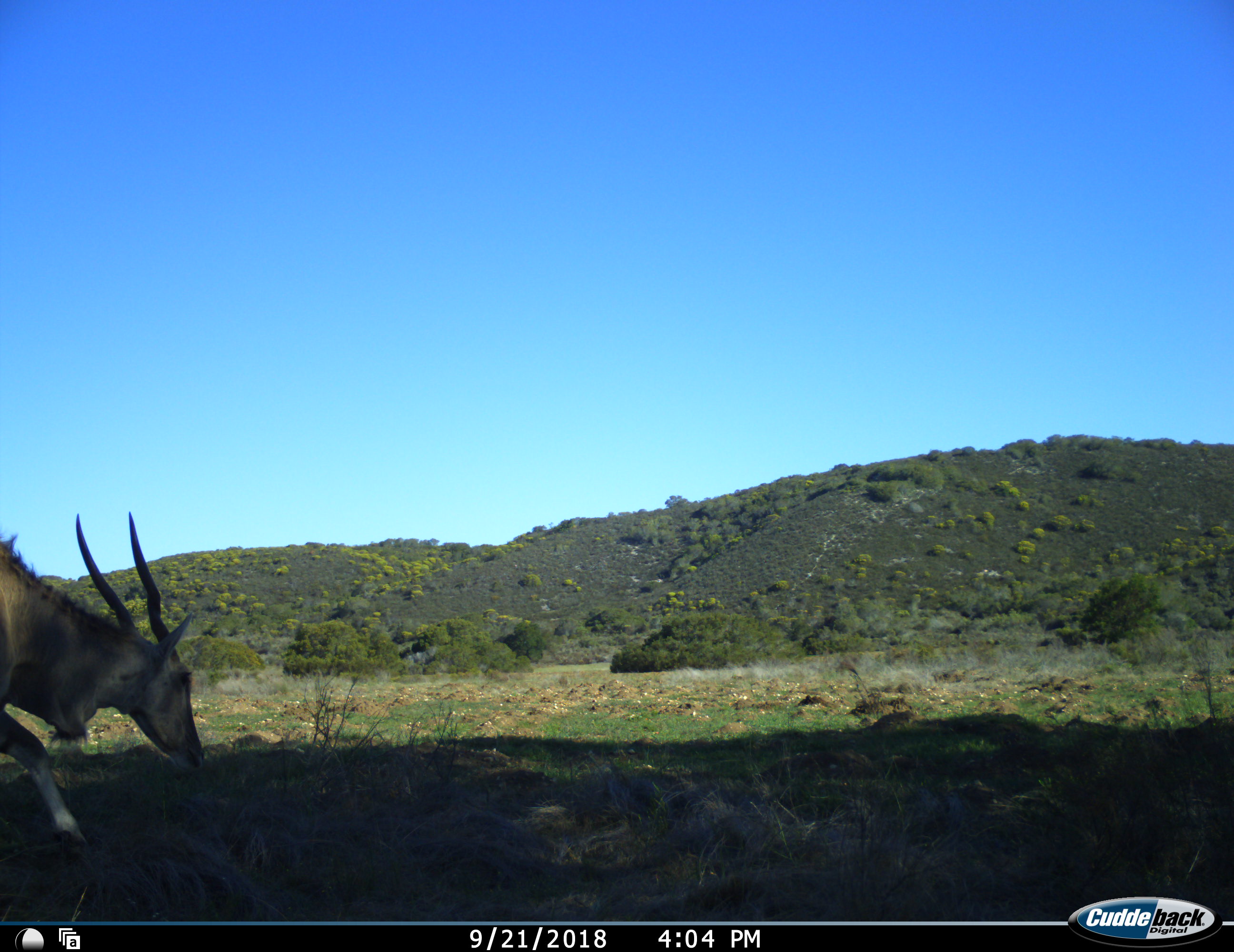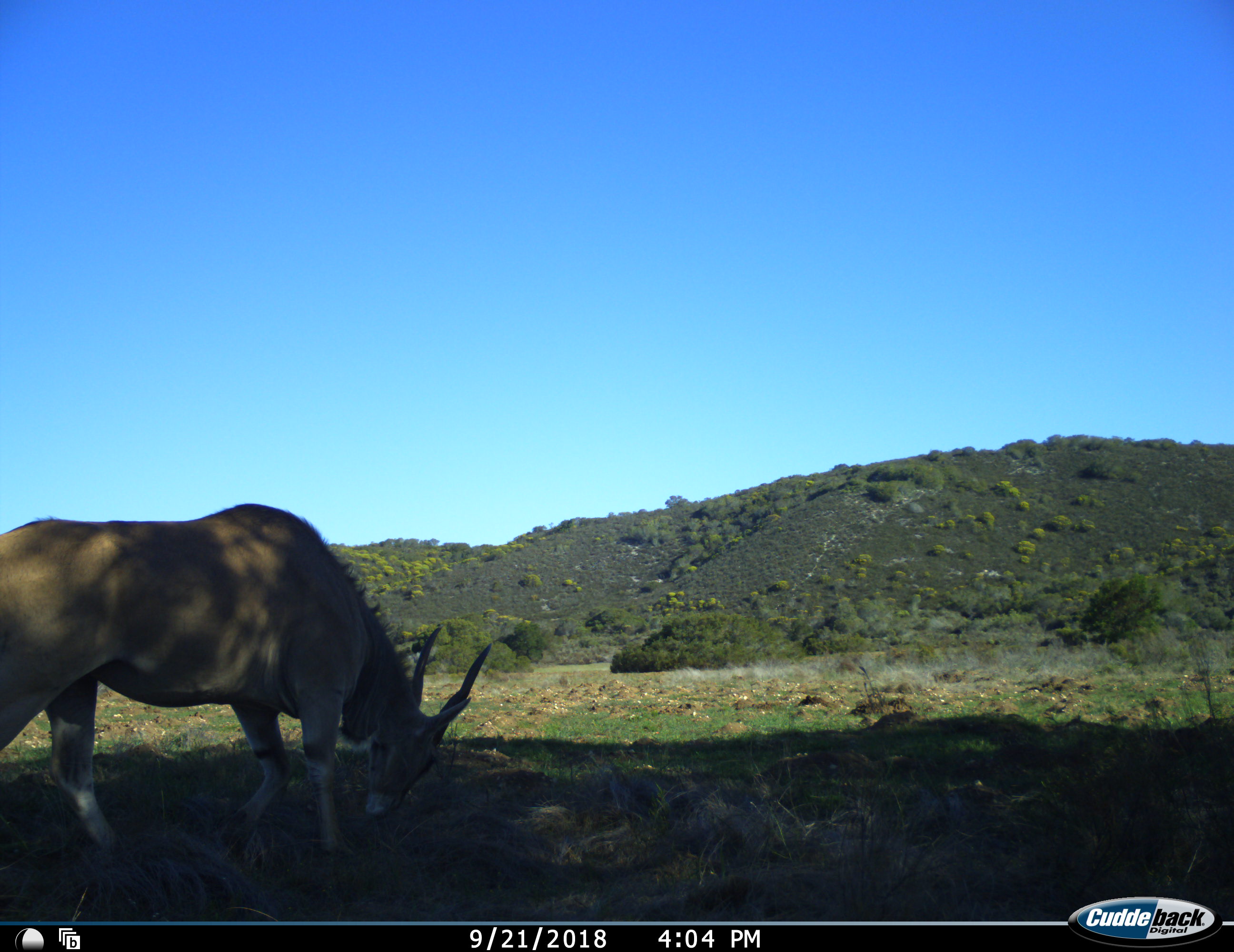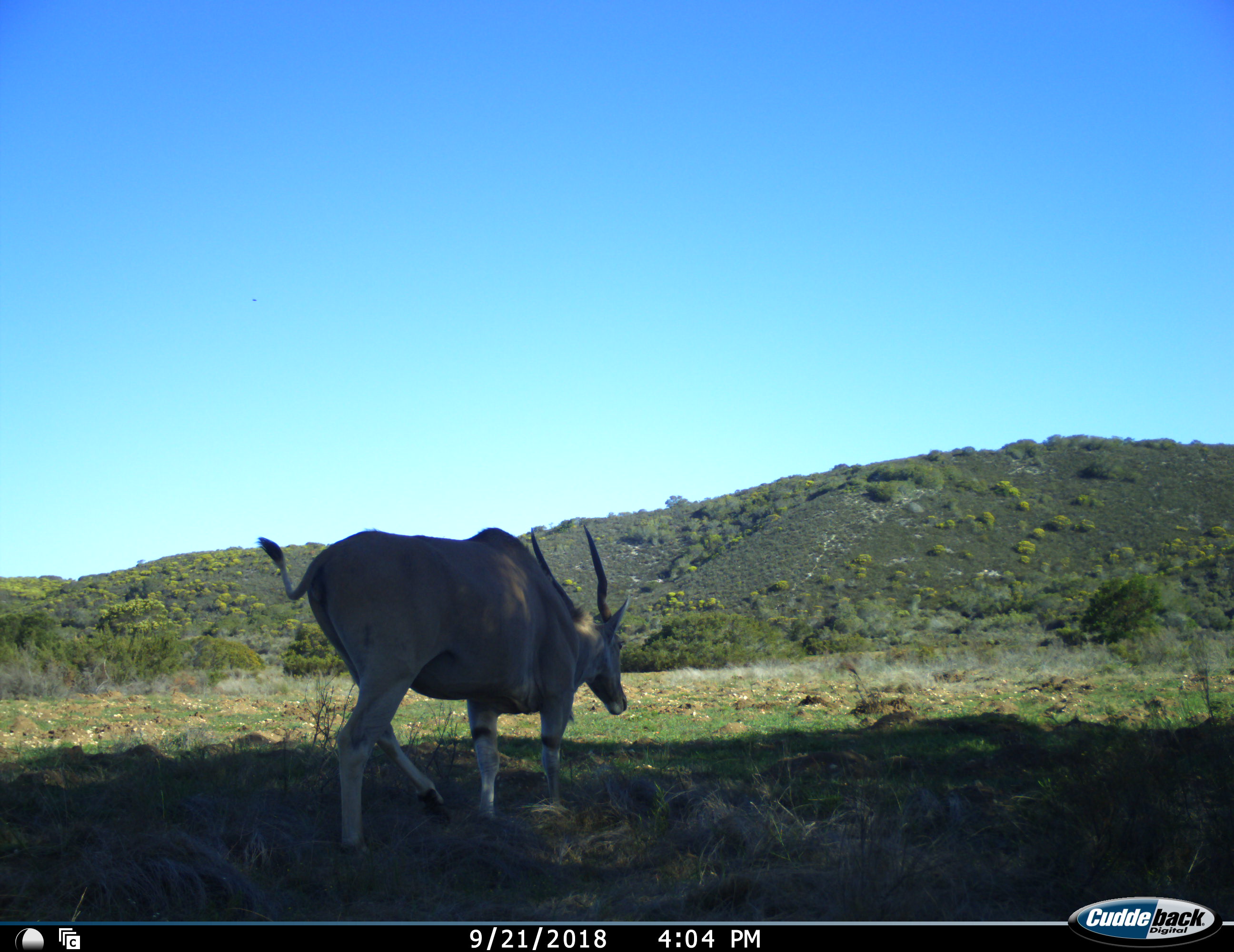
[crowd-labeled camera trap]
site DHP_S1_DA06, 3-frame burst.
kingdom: Animalia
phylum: Chordata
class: Mammalia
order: Artiodactyla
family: Bovidae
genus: Tragelaphus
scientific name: Tragelaphus oryx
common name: eland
Eland (Tragelaphus oryx), count 1. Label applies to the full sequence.